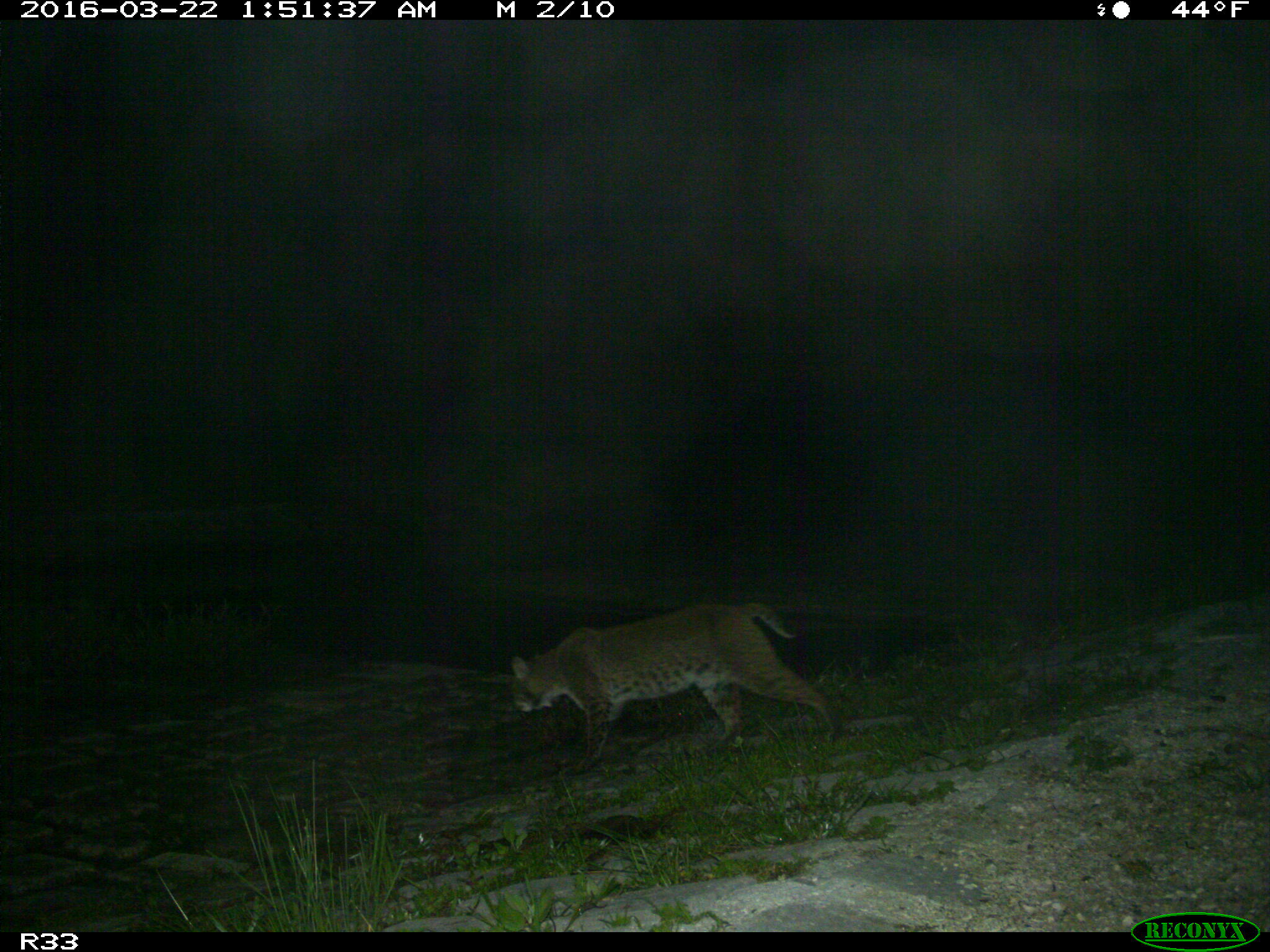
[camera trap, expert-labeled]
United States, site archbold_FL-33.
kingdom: Animalia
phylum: Chordata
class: Mammalia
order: Carnivora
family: Felidae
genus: Lynx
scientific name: Lynx rufus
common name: bobcat